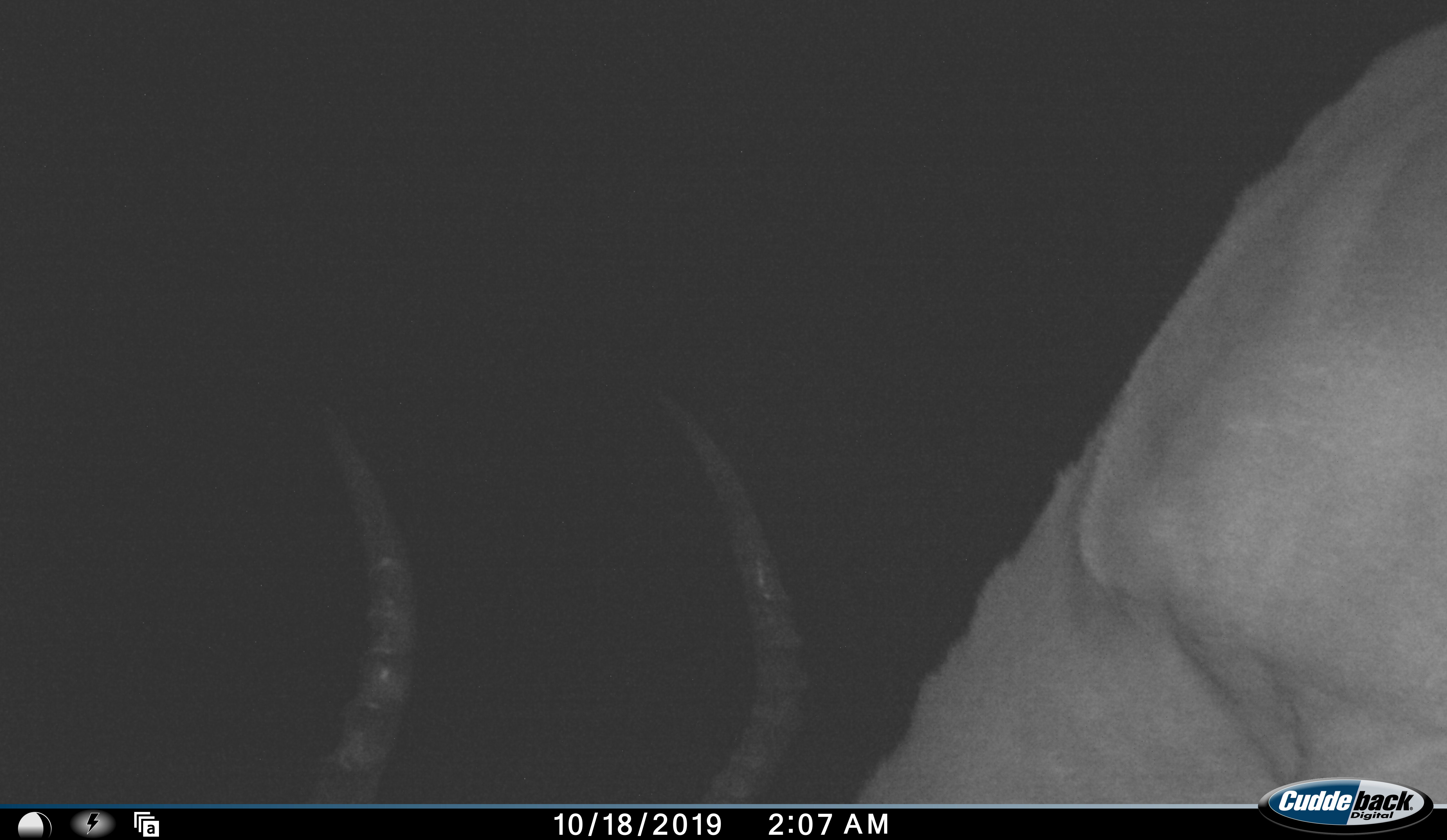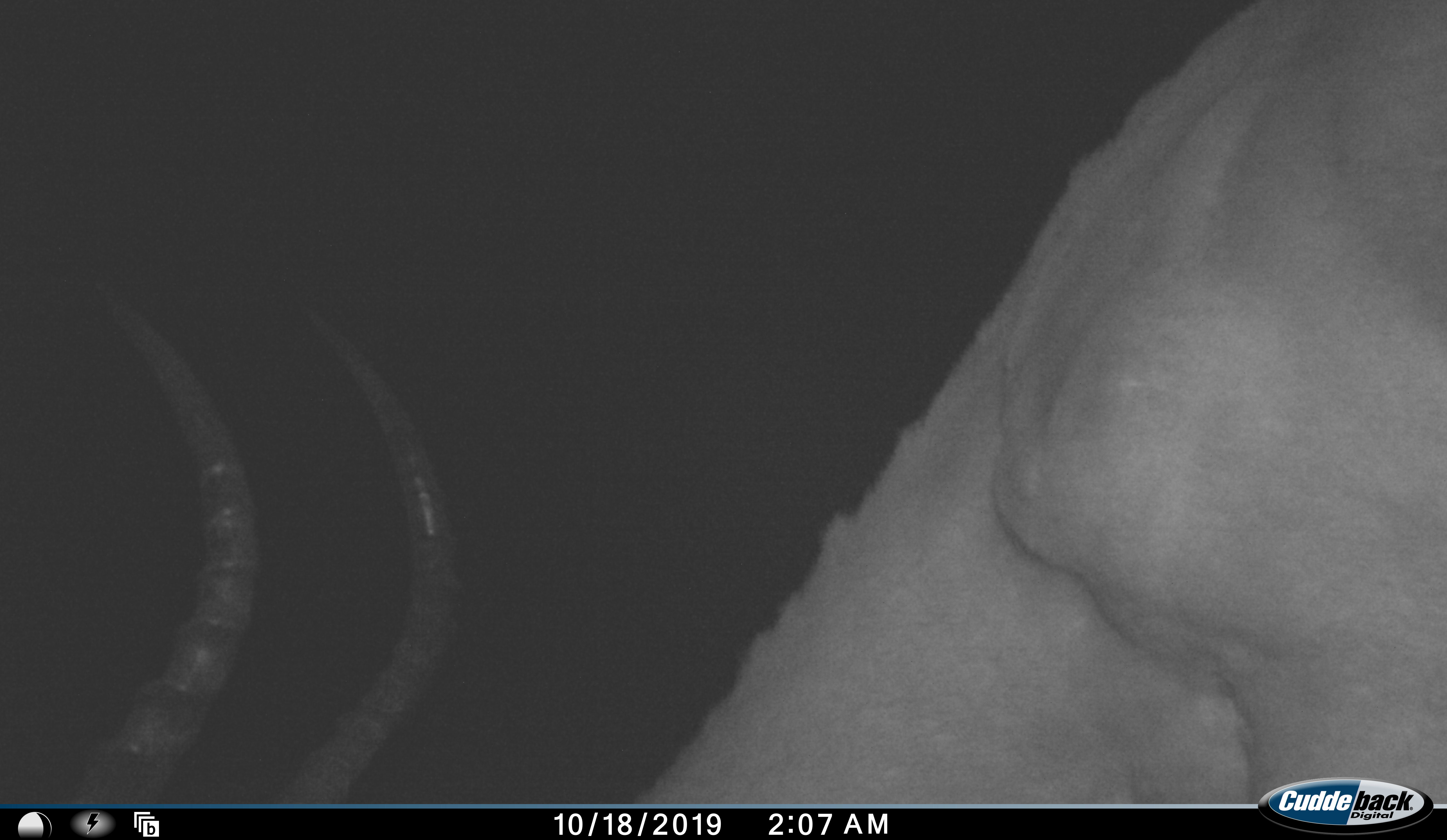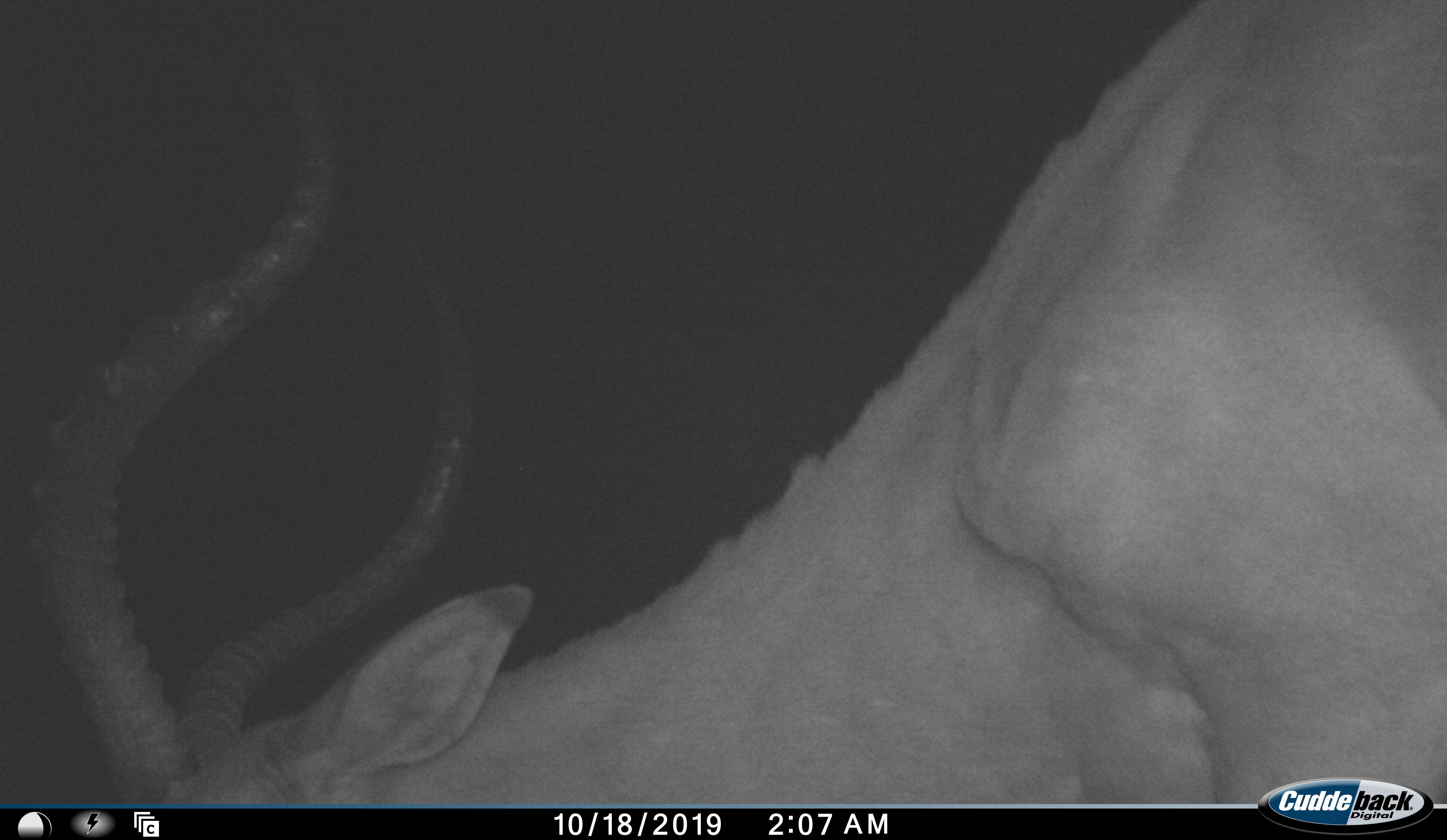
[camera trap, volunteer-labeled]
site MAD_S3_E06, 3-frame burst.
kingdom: Animalia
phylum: Chordata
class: Mammalia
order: Artiodactyla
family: Bovidae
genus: Aepyceros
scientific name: Aepyceros melampus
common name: impala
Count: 1.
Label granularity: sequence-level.